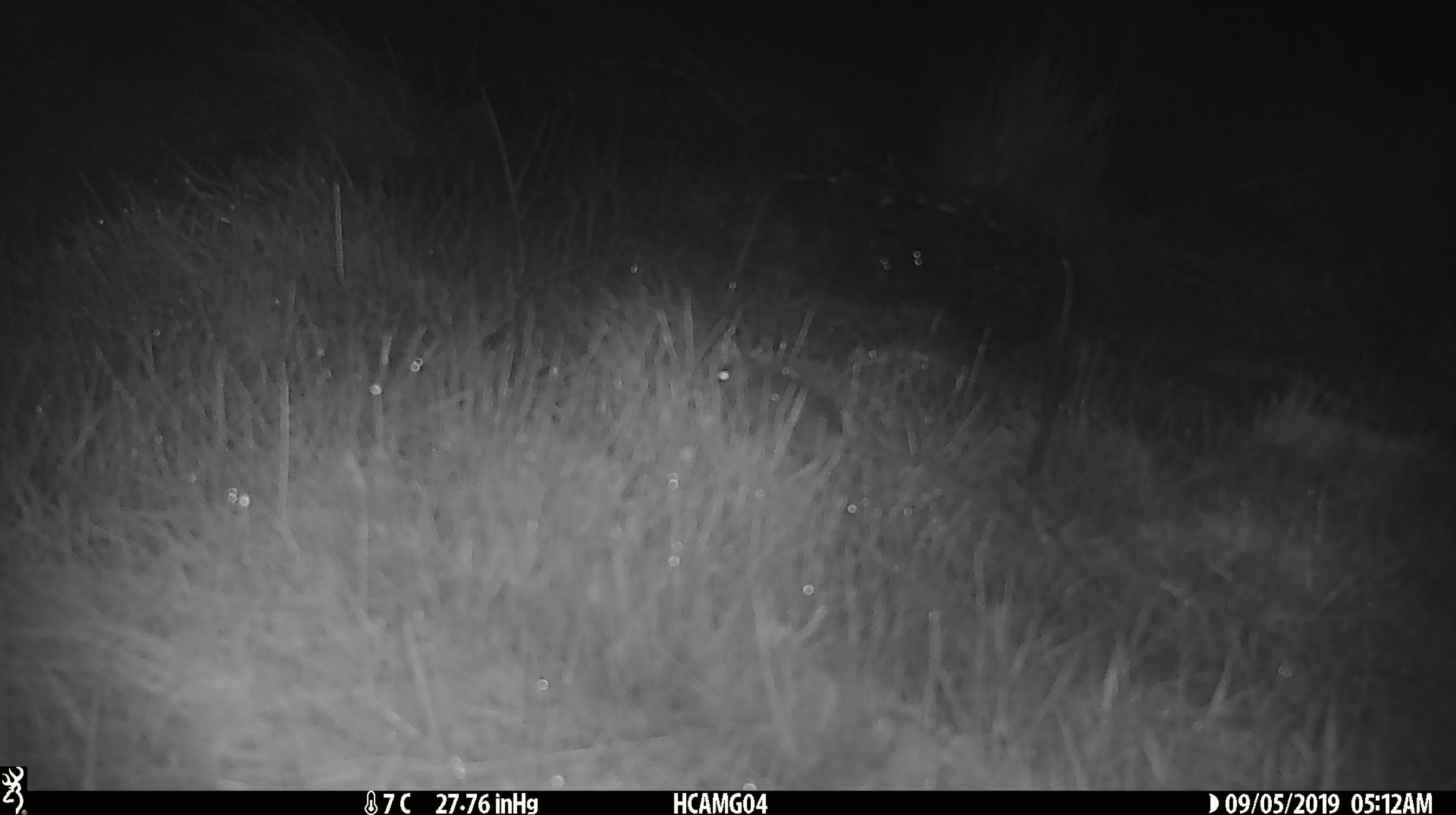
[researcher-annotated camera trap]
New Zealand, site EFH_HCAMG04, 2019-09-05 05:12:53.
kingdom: Animalia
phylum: Chordata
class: Mammalia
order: Rodentia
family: Muridae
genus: Mus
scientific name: Mus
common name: mouse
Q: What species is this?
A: Mouse (Mus).